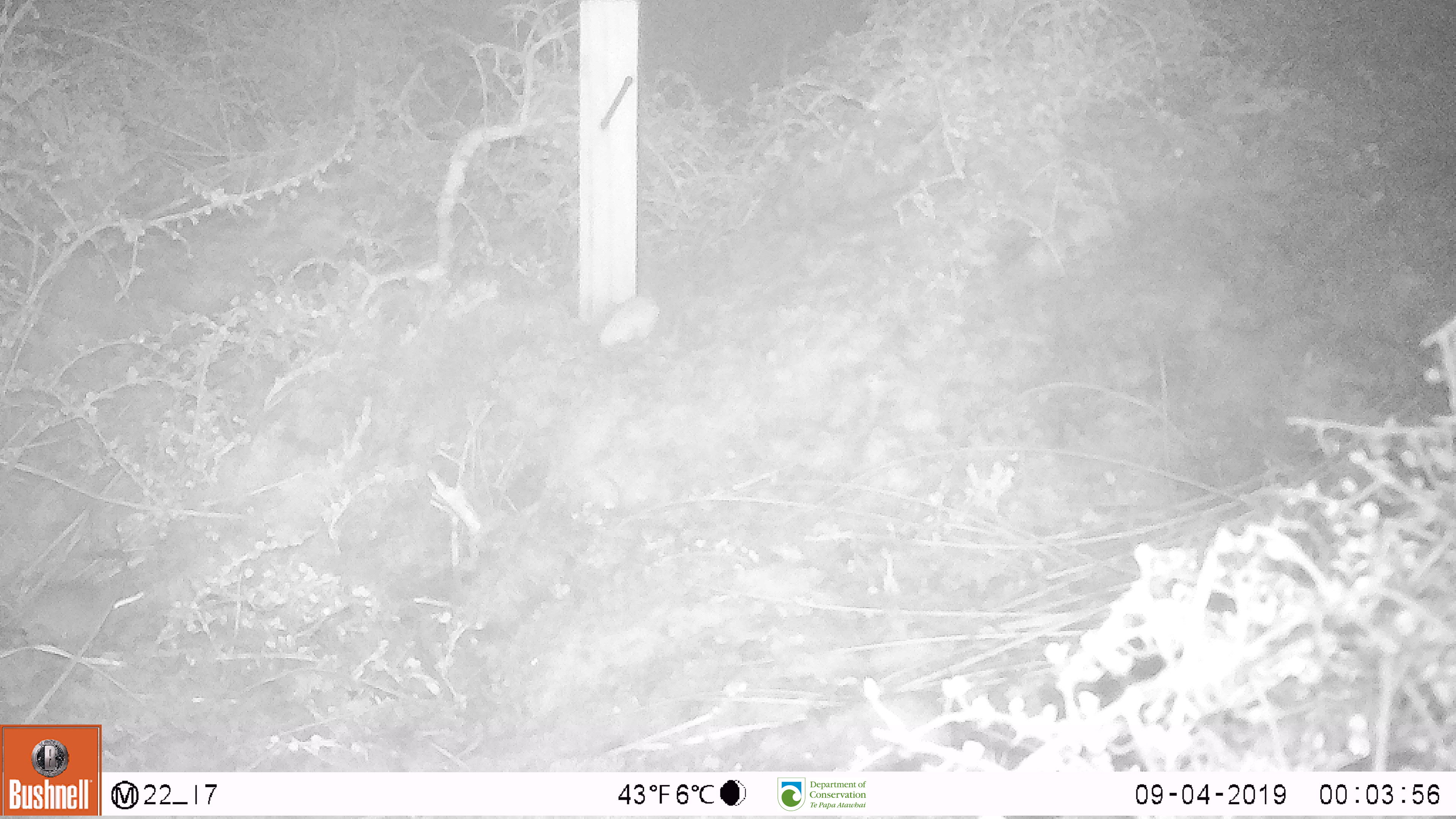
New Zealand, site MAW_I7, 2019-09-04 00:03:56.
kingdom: Animalia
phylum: Chordata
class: Mammalia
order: Rodentia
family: Muridae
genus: Mus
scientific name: Mus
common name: mouse